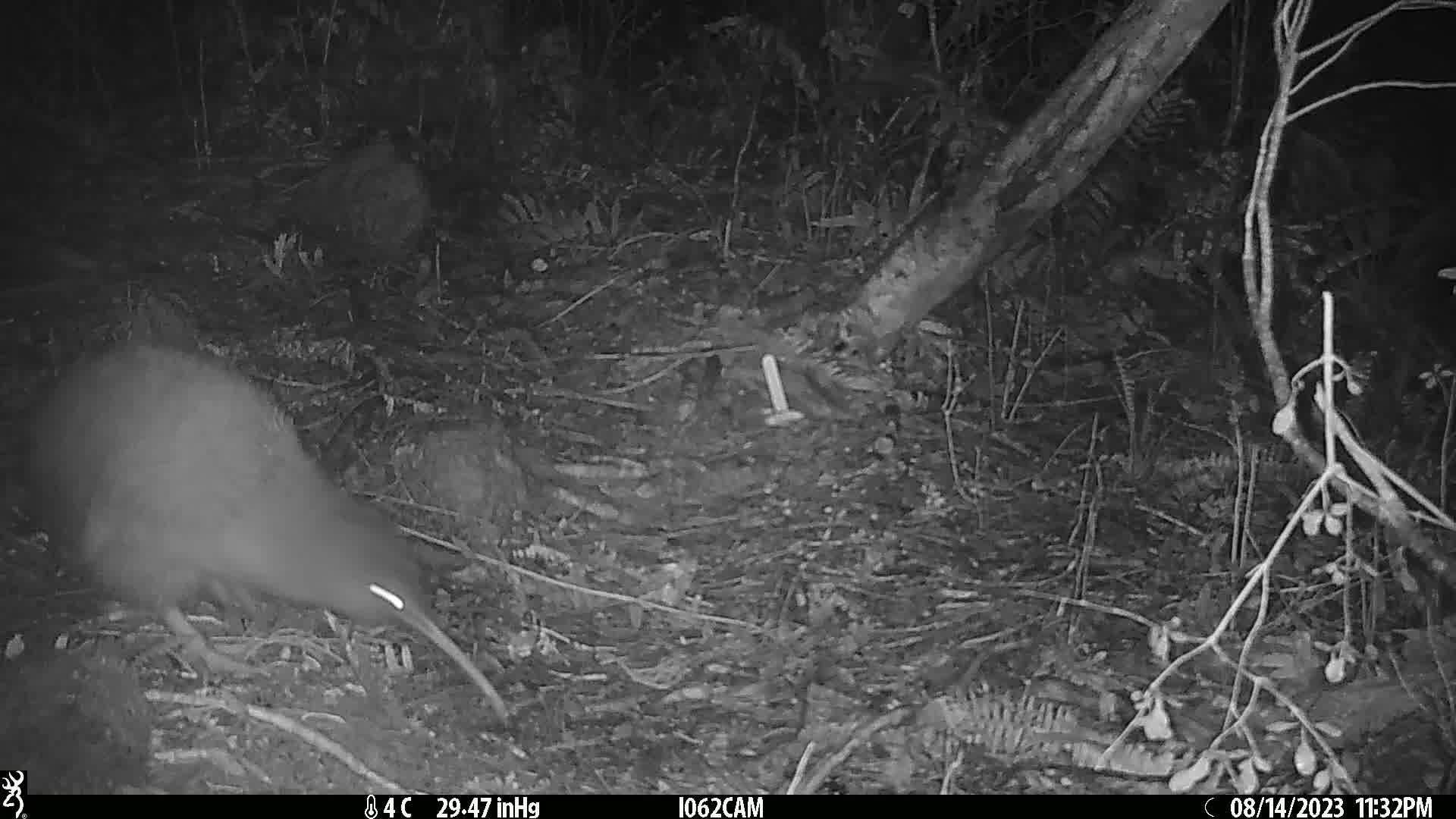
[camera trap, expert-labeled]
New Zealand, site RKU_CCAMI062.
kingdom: Animalia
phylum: Chordata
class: Aves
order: Apterygiformes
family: Apterygidae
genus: Apteryx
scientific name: Apteryx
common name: kiwi